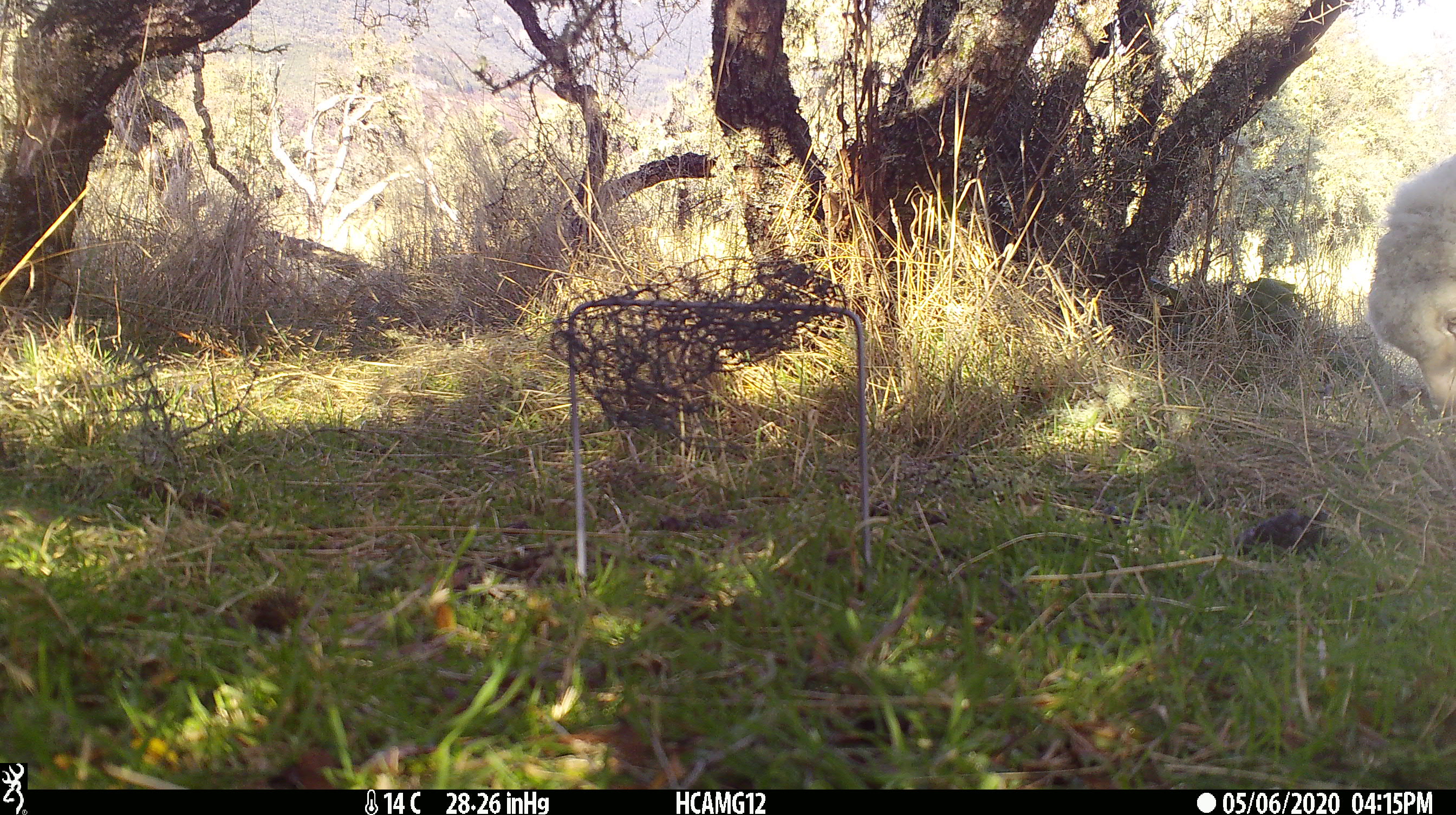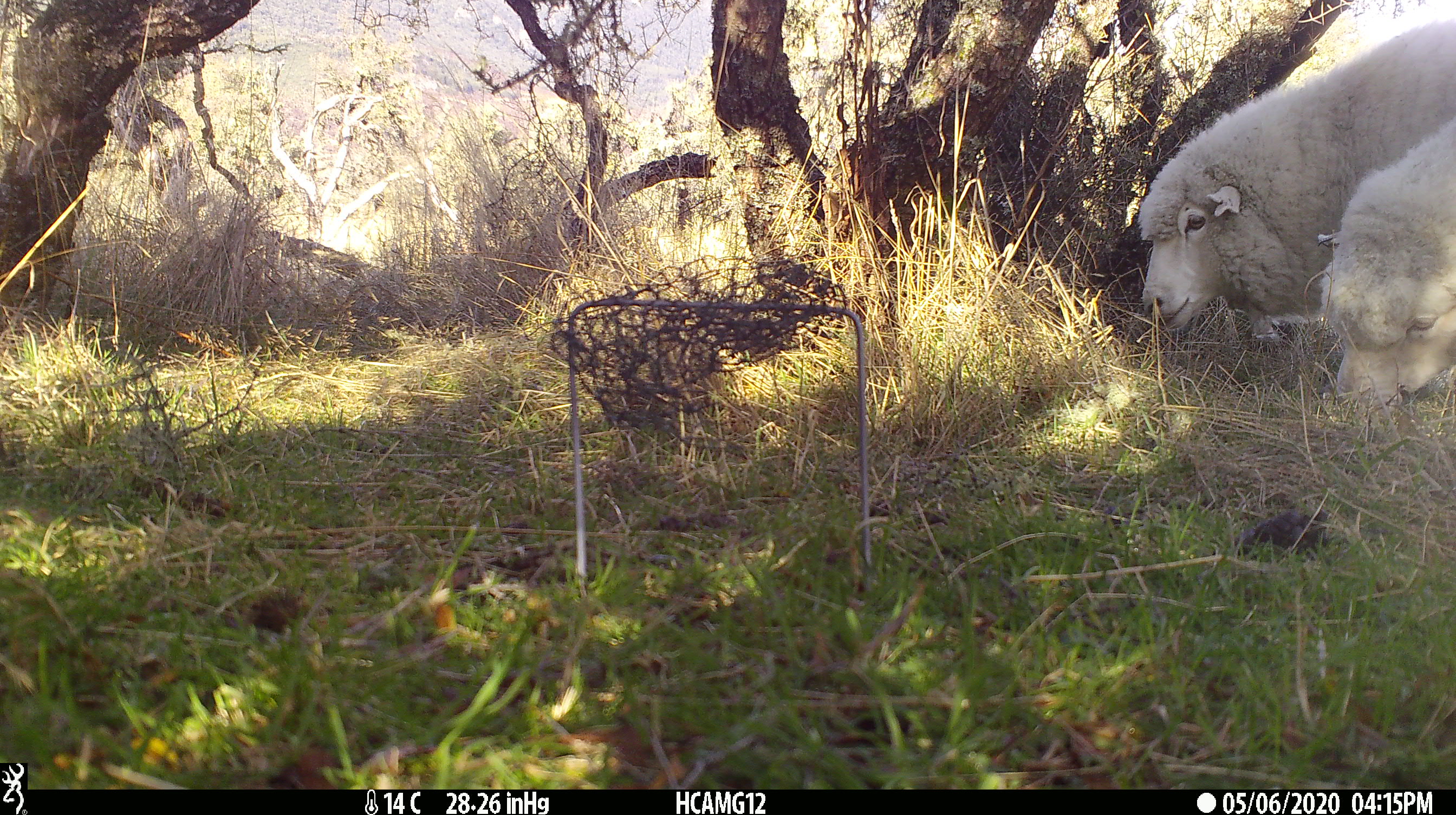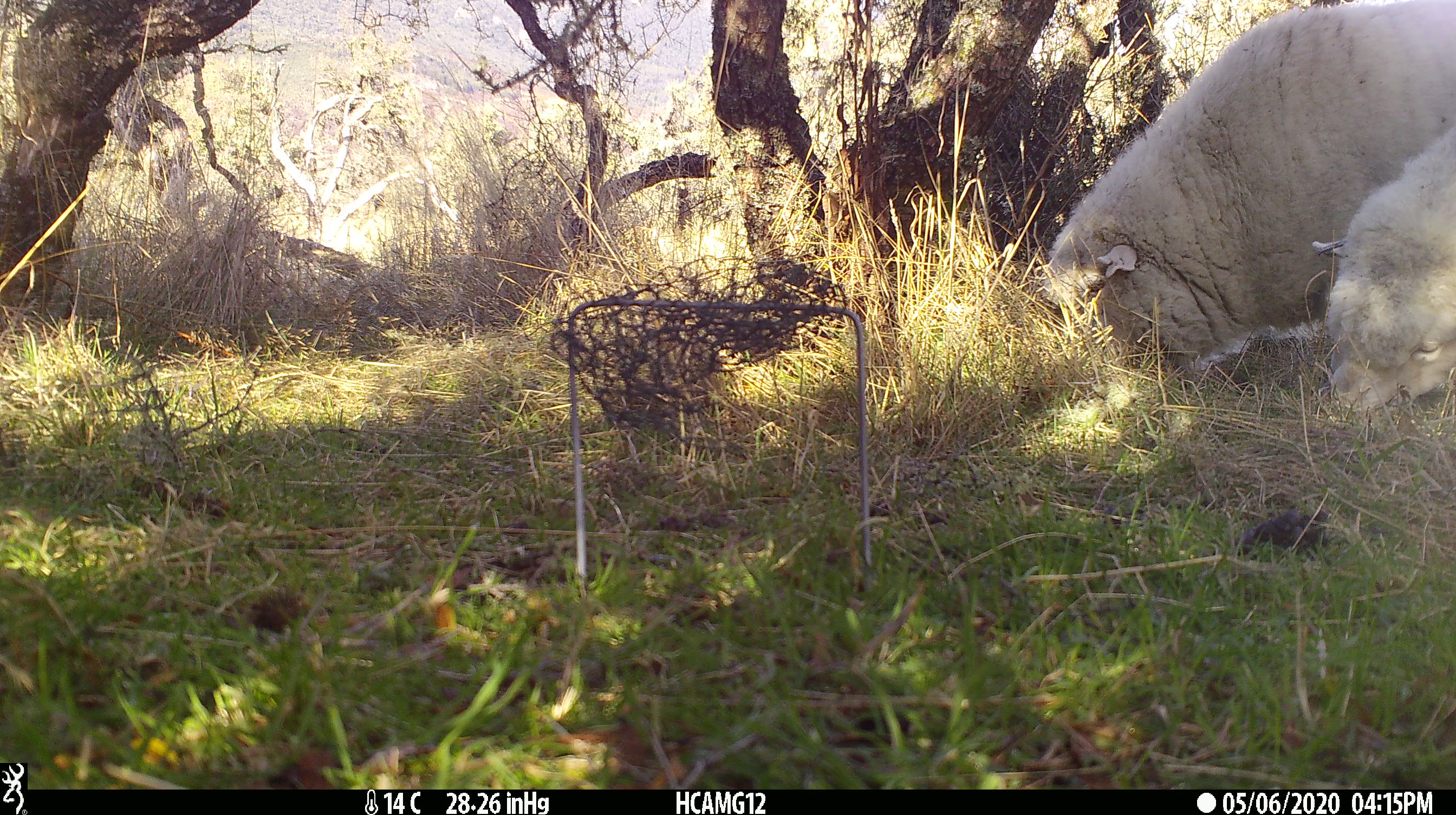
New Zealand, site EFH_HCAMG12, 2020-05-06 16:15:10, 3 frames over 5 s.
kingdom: Animalia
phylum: Chordata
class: Mammalia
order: Artiodactyla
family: Bovidae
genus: Ovis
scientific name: Ovis aries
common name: domestic sheep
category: sheep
Sheep (domestic sheep) (Ovis aries).